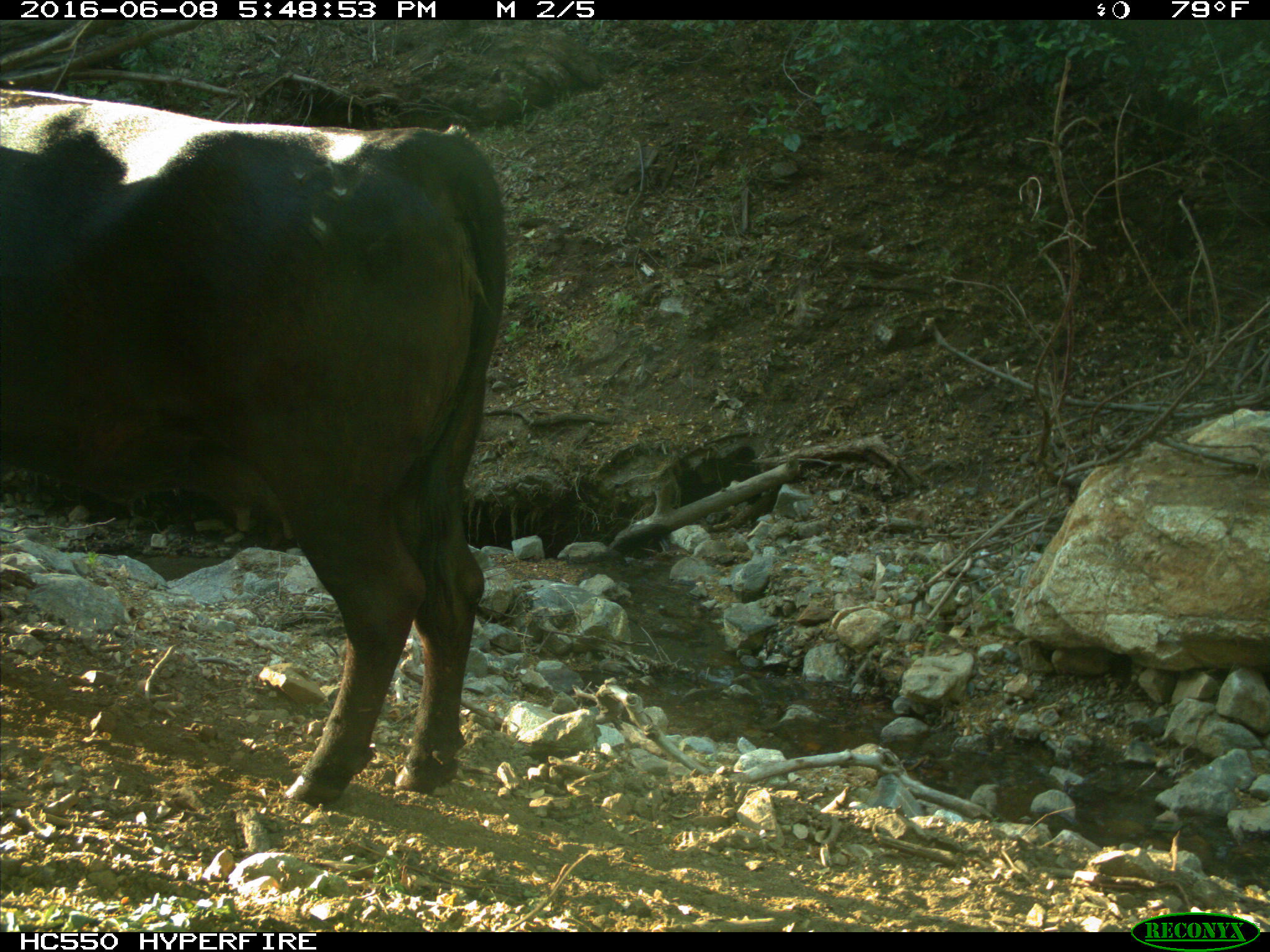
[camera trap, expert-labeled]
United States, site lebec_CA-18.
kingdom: Animalia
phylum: Chordata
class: Mammalia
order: Artiodactyla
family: Bovidae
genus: Bos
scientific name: Bos taurus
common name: domestic cow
Bos taurus (domestic cow).